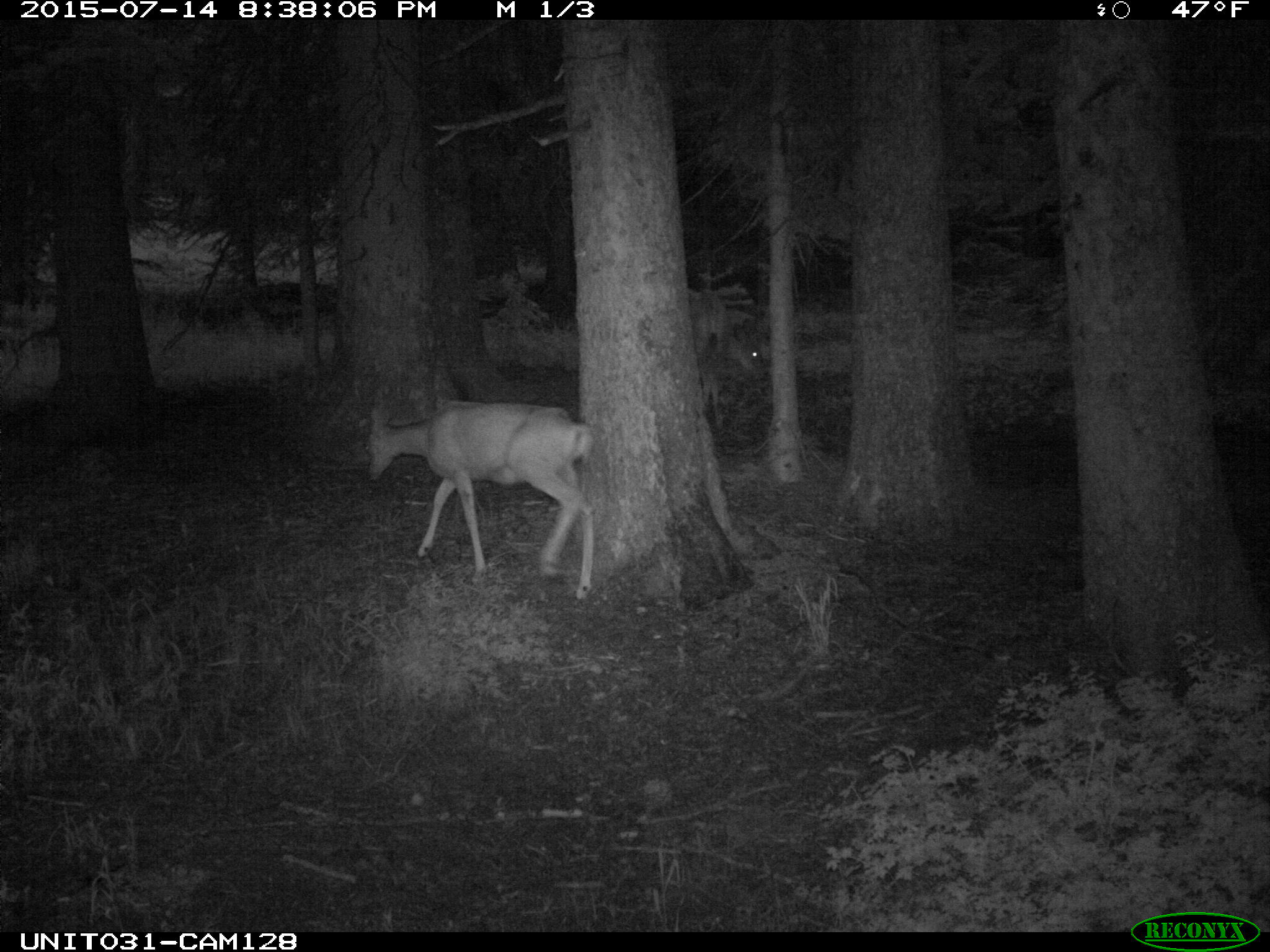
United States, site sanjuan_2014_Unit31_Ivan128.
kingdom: Animalia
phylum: Chordata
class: Mammalia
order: Artiodactyla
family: Cervidae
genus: Odocoileus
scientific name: Odocoileus hemionus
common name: mule deer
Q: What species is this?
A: Odocoileus hemionus (mule deer).